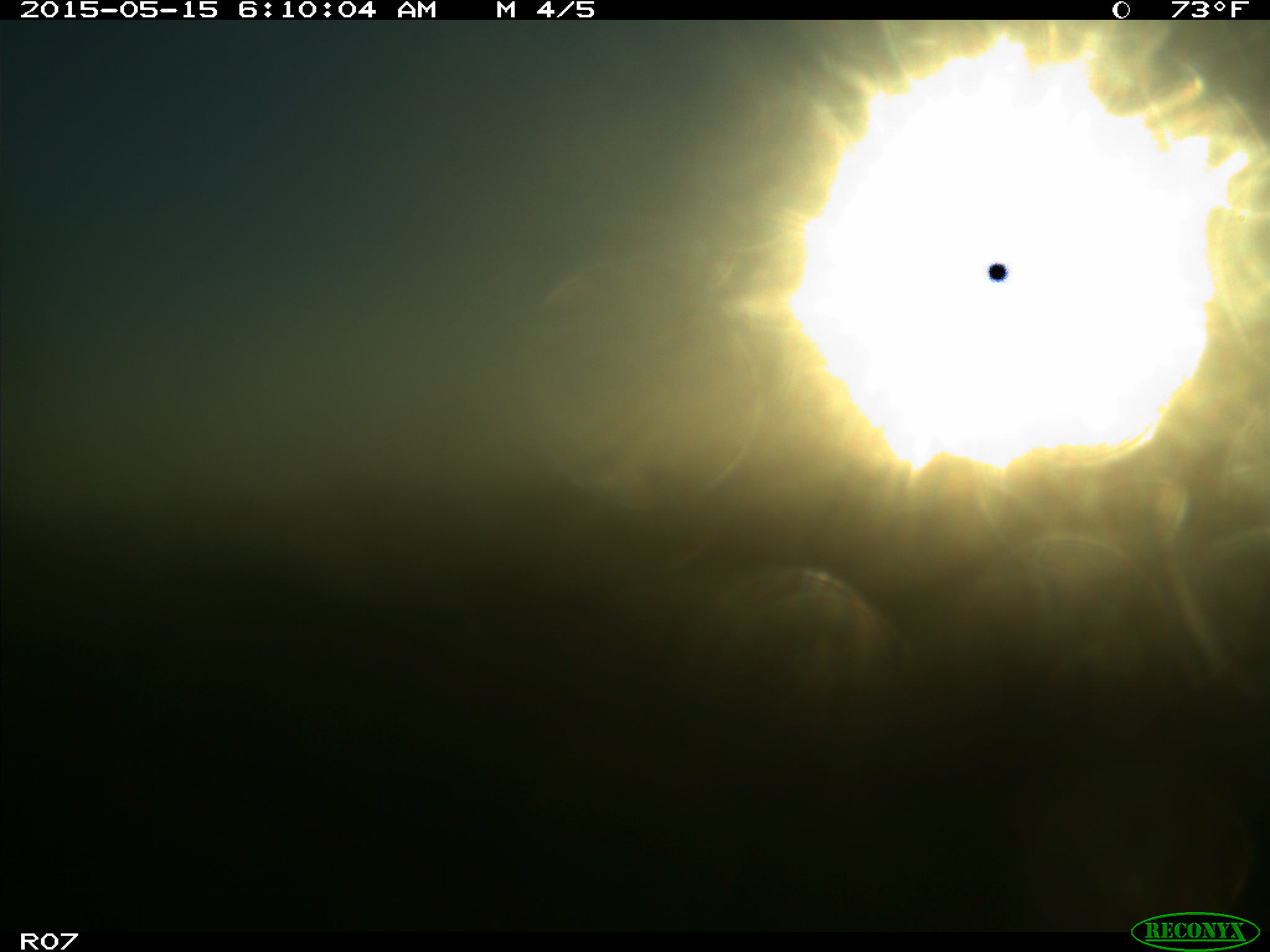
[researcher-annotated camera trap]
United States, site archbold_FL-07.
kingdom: Animalia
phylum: Chordata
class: Mammalia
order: Artiodactyla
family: Bovidae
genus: Bos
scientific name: Bos taurus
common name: domestic cow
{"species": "Bos taurus (domestic cow)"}